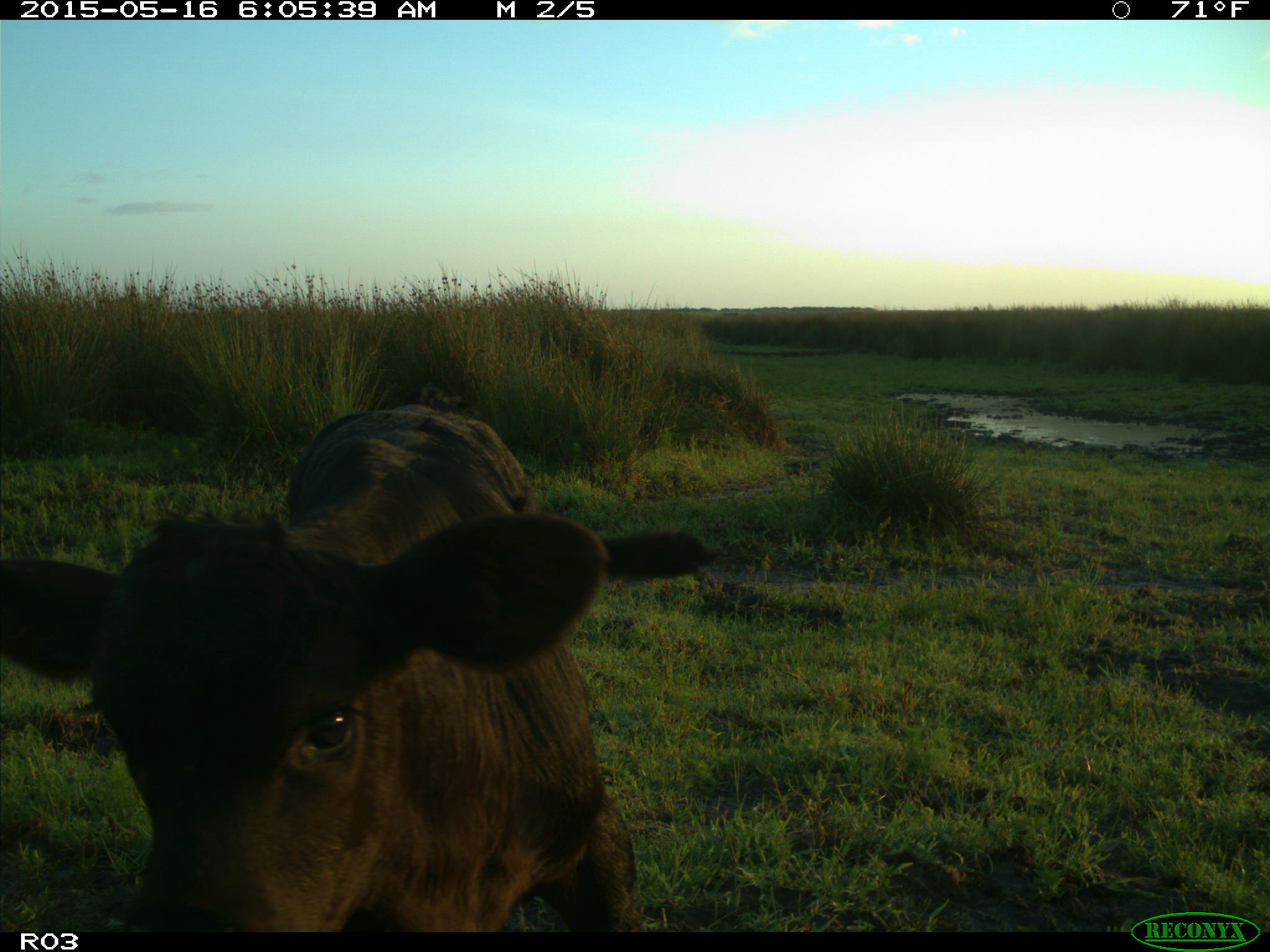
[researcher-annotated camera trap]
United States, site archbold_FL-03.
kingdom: Animalia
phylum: Chordata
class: Mammalia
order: Artiodactyla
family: Bovidae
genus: Bos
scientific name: Bos taurus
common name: domestic cow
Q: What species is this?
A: Bos taurus (domestic cow).